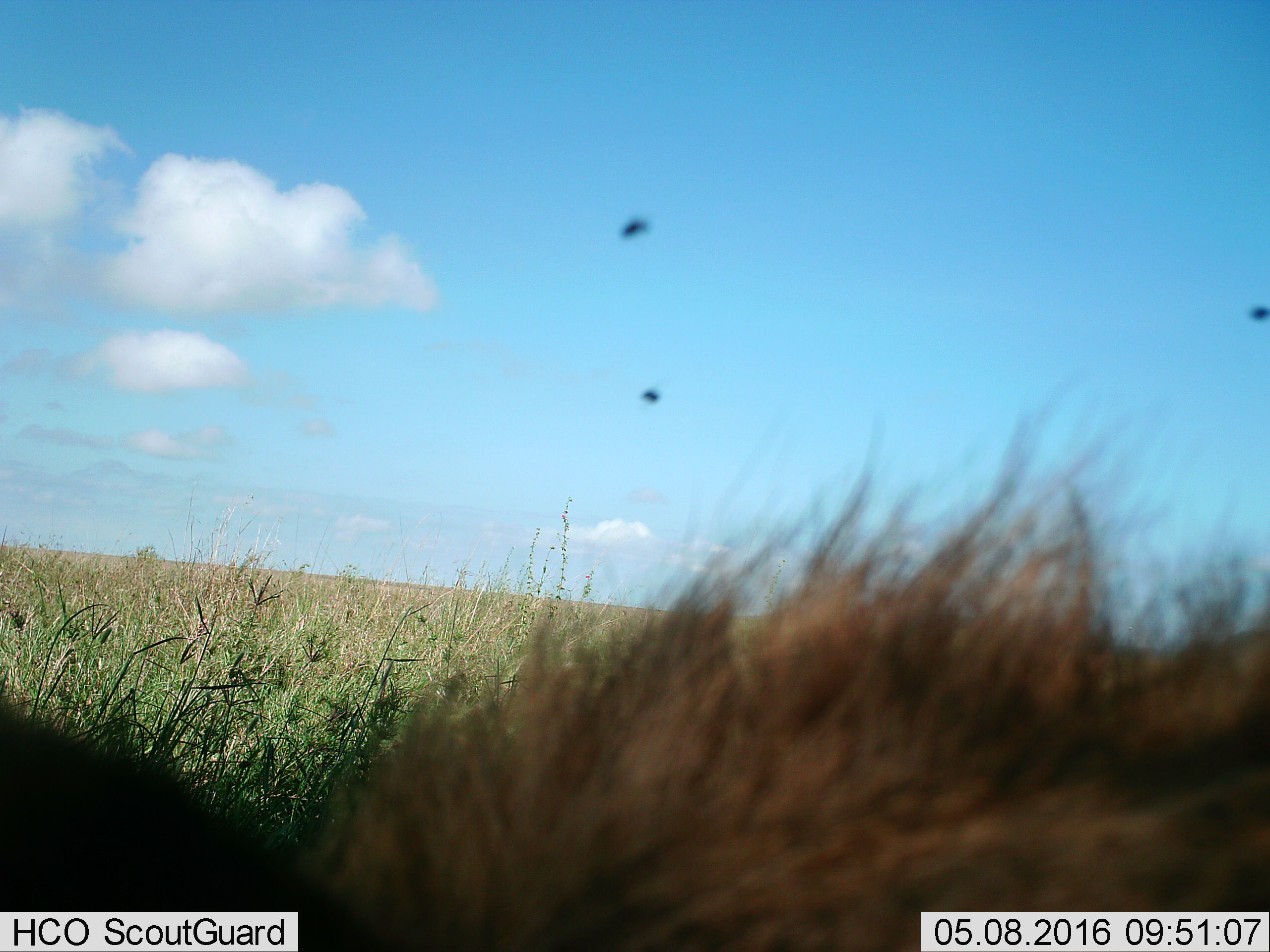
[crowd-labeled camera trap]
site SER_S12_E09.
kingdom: Animalia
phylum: Chordata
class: Mammalia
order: Carnivora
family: Hyaenidae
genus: Crocuta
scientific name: Crocuta crocuta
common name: spotted hyena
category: hyenaspotted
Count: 1.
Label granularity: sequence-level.